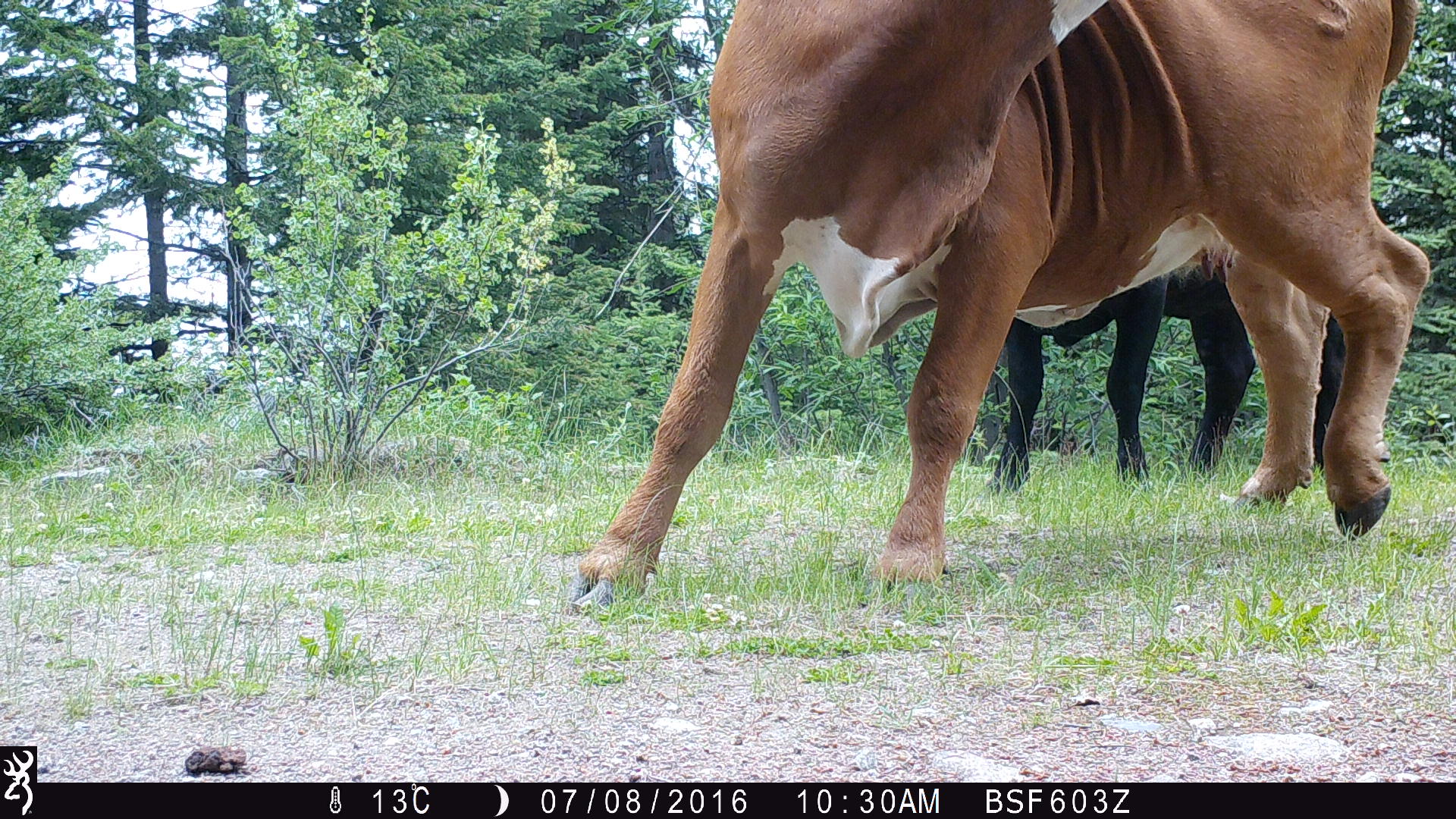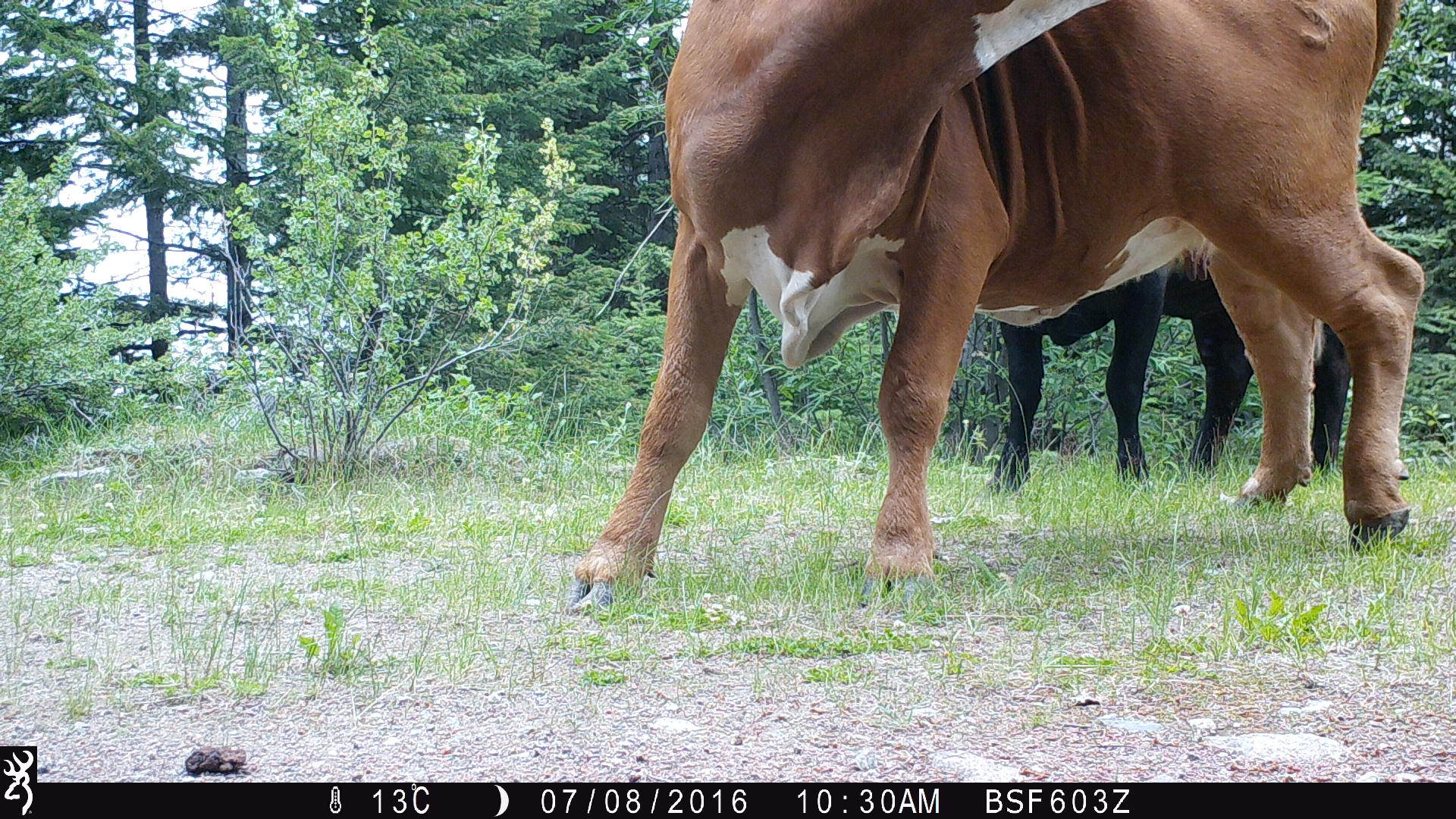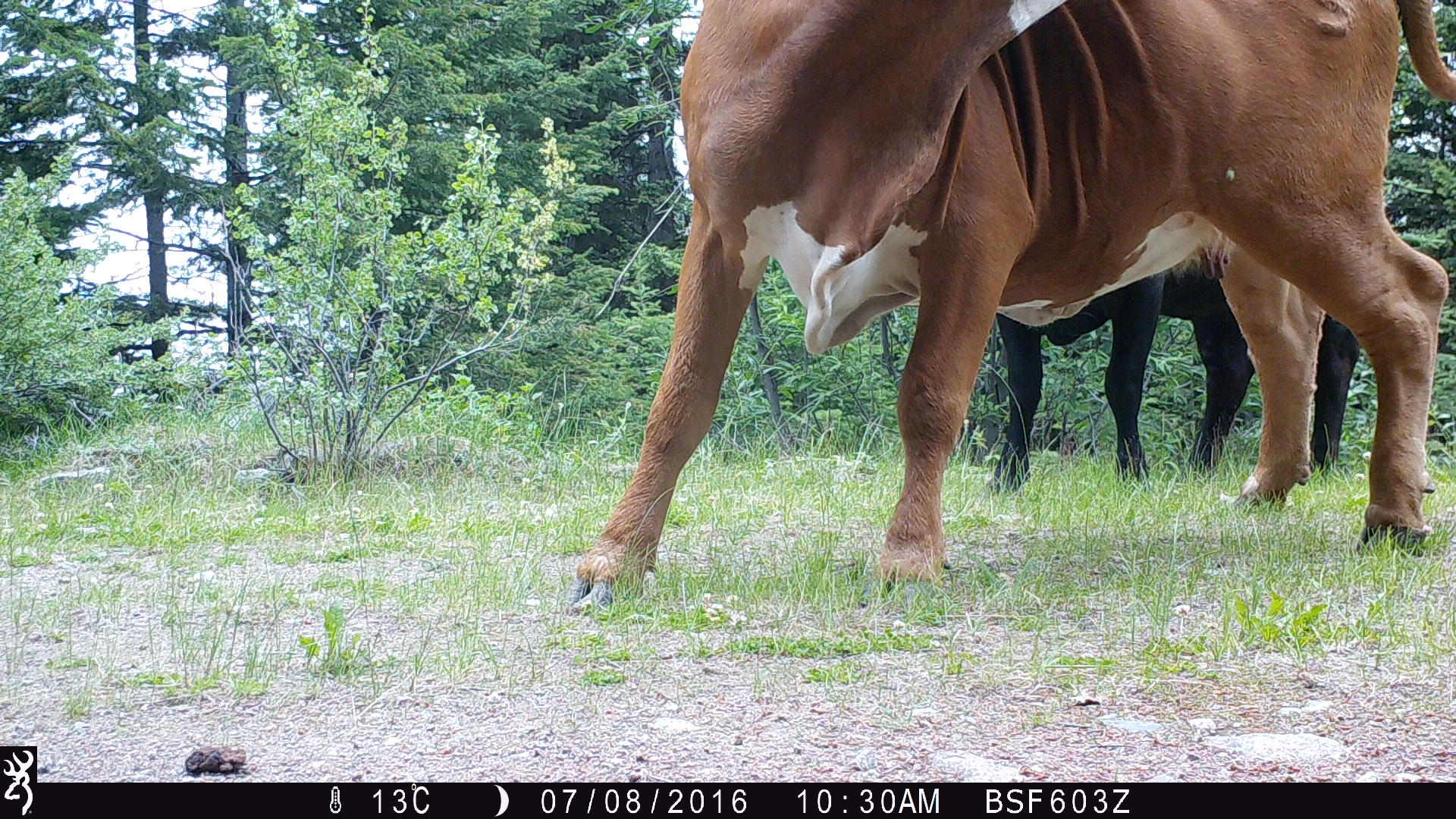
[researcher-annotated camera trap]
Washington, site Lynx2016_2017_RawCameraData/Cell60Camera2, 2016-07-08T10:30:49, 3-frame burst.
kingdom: Animalia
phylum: Chordata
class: Mammalia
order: Artiodactyla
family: Bovidae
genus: Bos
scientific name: Bos taurus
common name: domestic cattle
Domestic cattle (Bos taurus). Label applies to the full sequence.